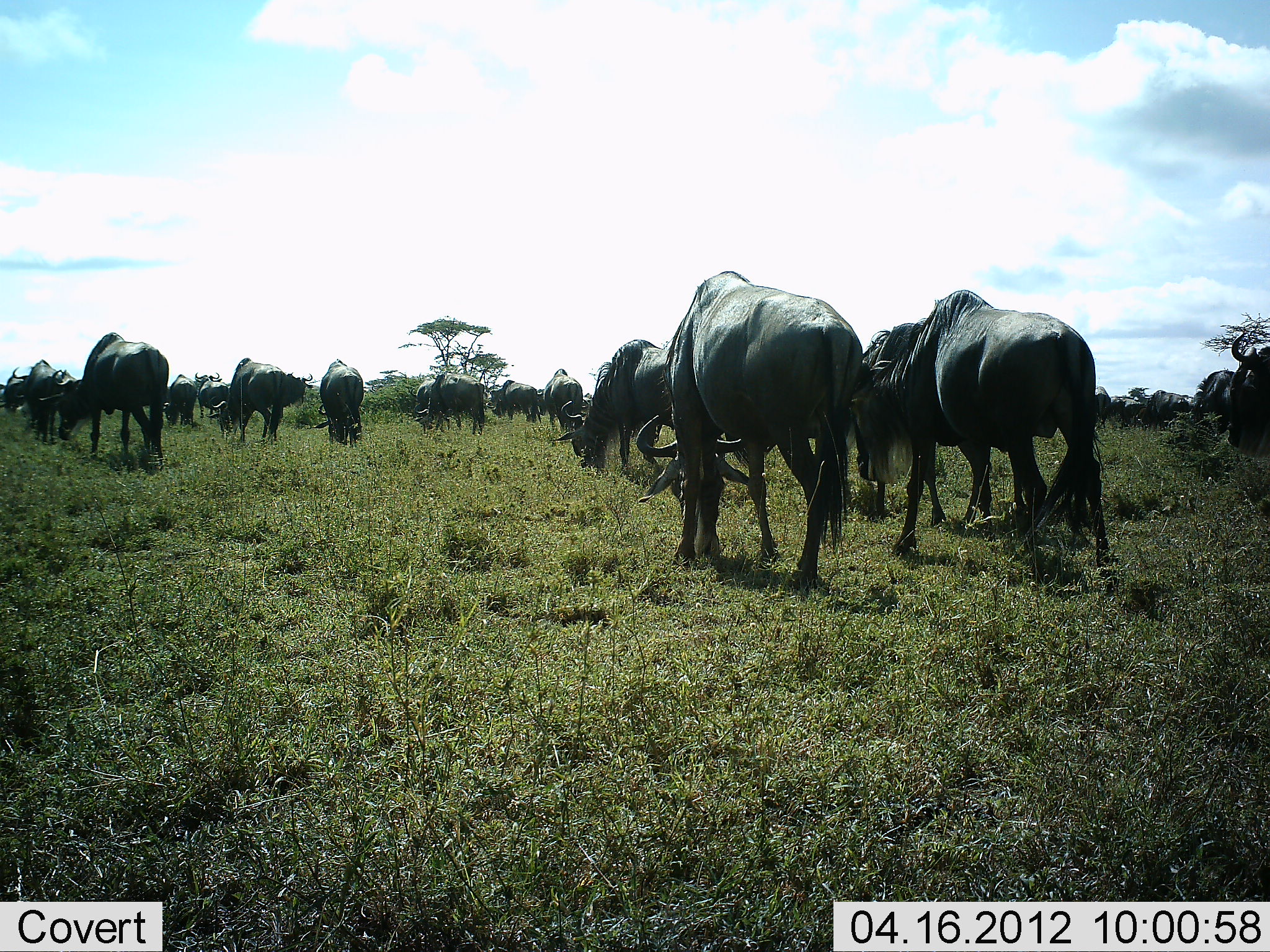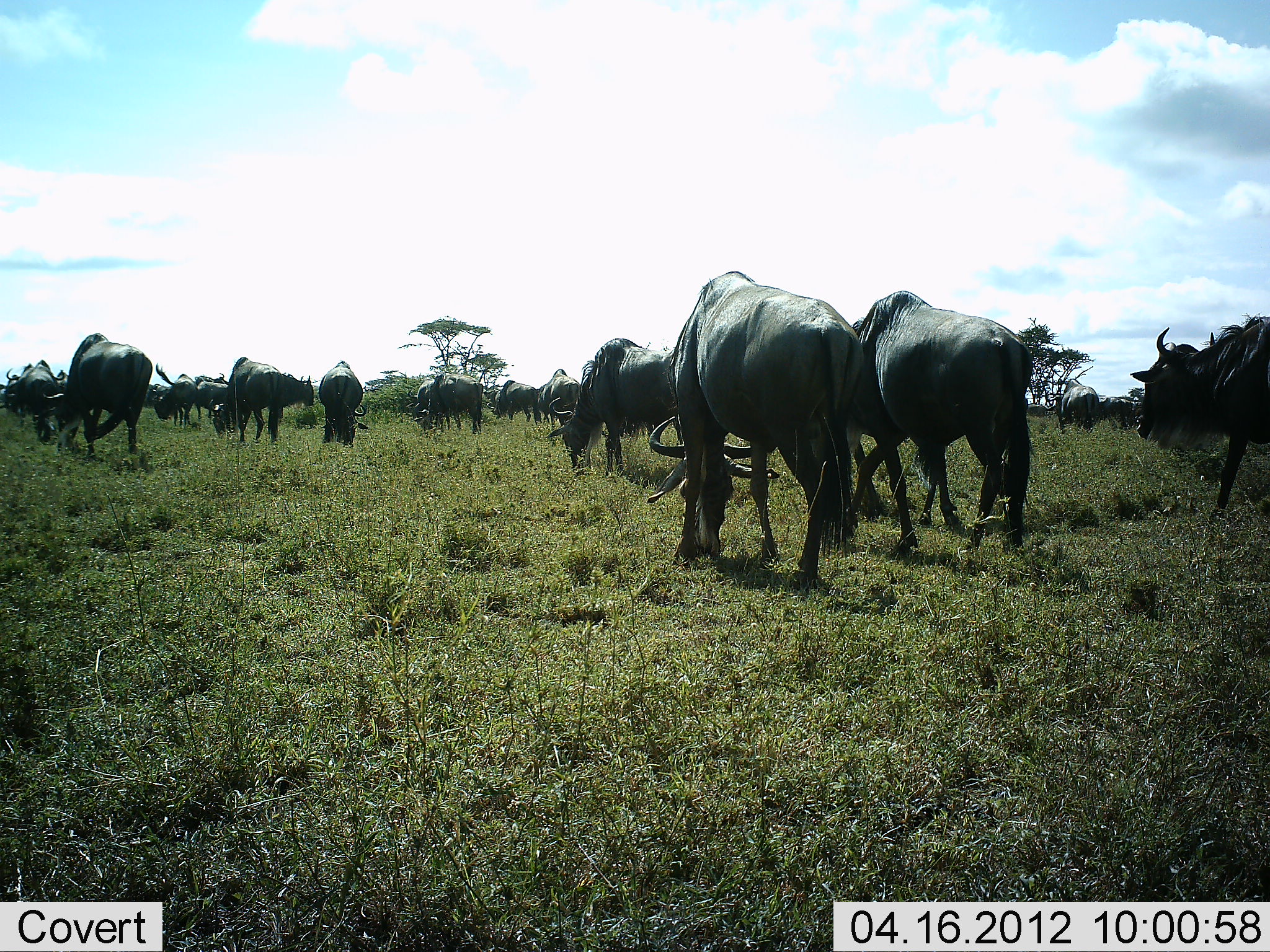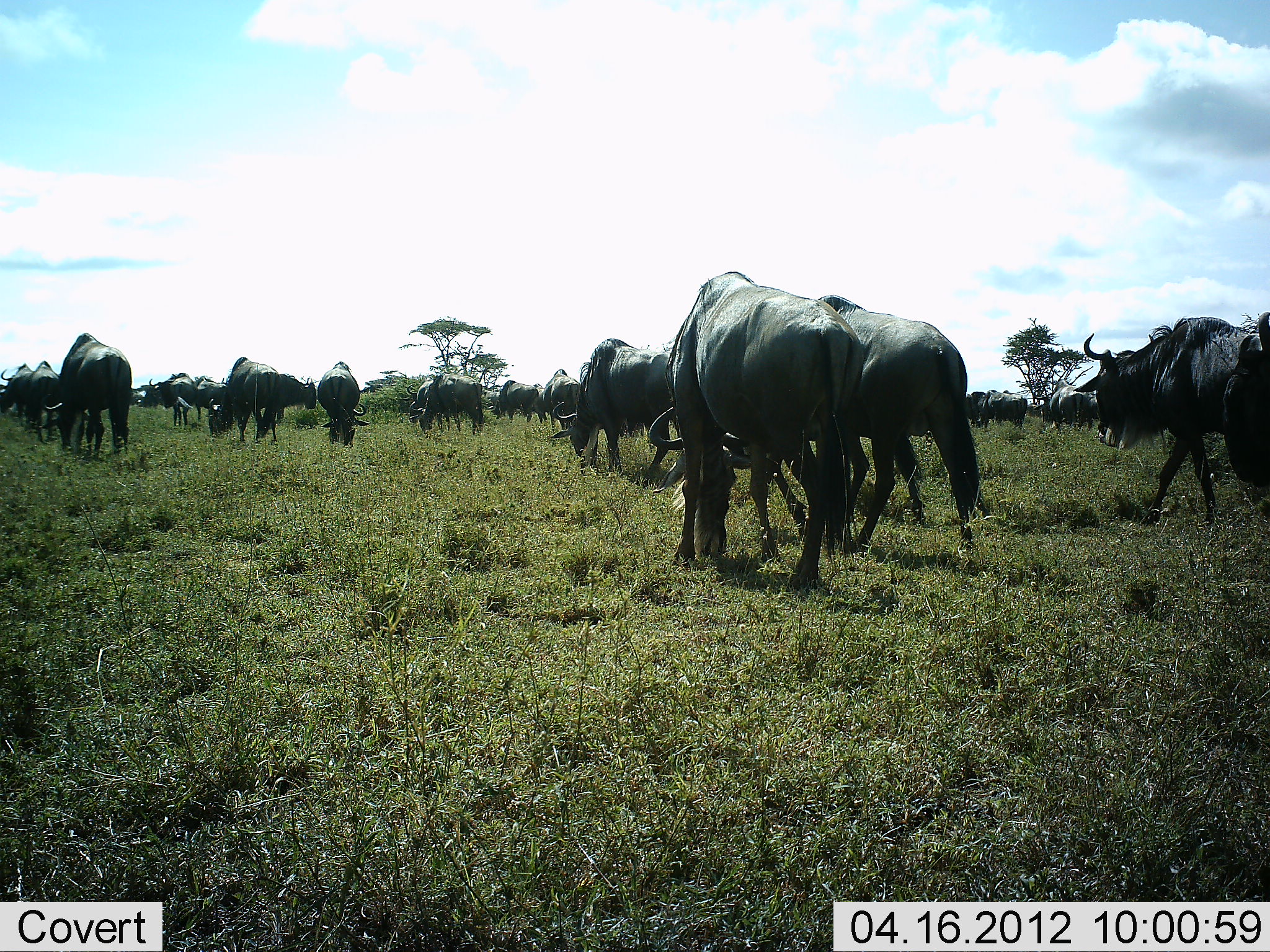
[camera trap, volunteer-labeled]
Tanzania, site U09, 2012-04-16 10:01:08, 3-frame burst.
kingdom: Animalia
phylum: Chordata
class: Mammalia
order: Artiodactyla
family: Bovidae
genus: Connochaetes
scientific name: Connochaetes taurinus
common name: blue wildebeest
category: wildebeest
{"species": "wildebeest (blue wildebeest) (Connochaetes taurinus)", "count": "11-50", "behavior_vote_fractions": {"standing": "38%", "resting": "0%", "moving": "62%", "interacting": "0%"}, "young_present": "0%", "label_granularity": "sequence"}